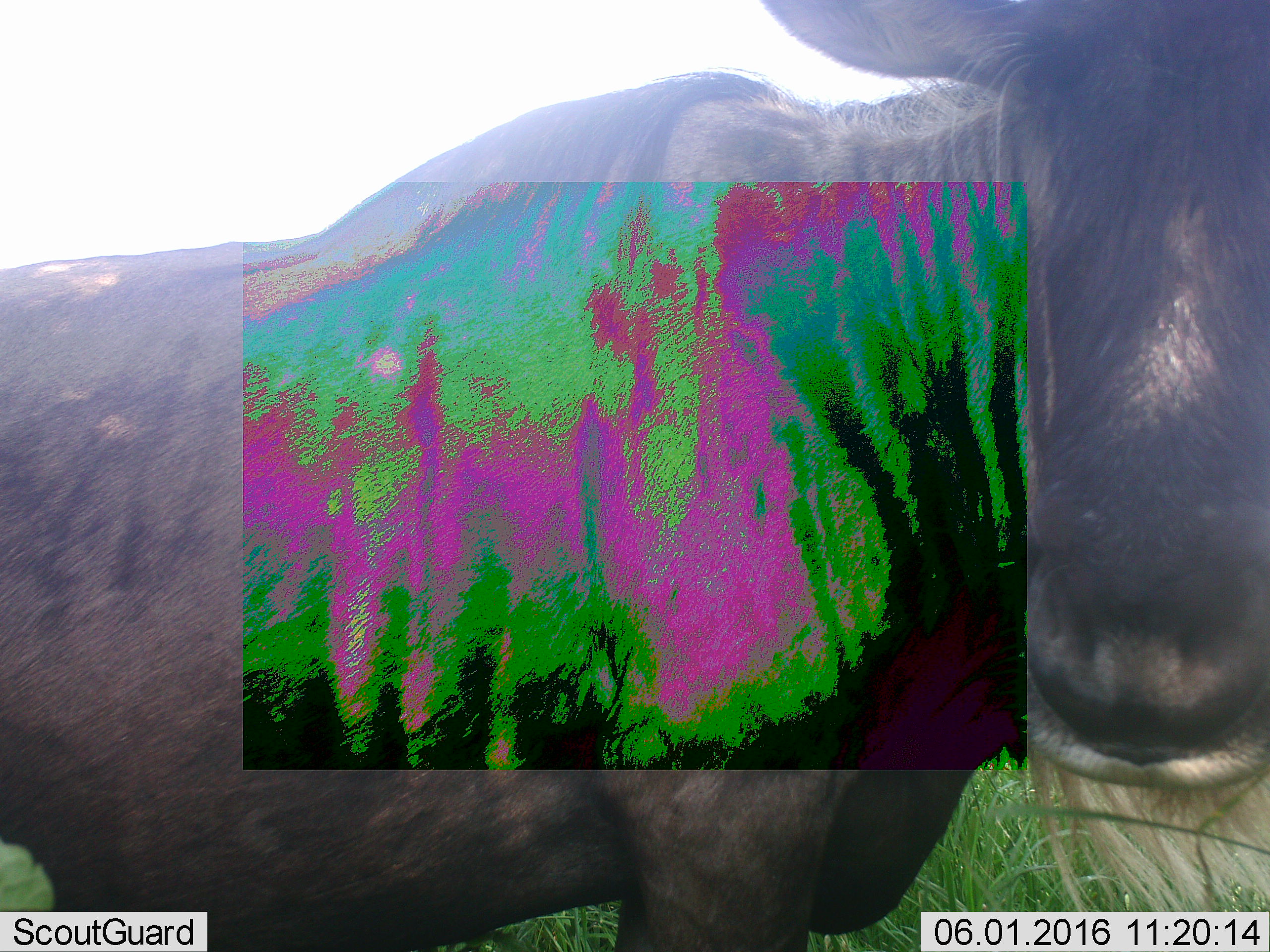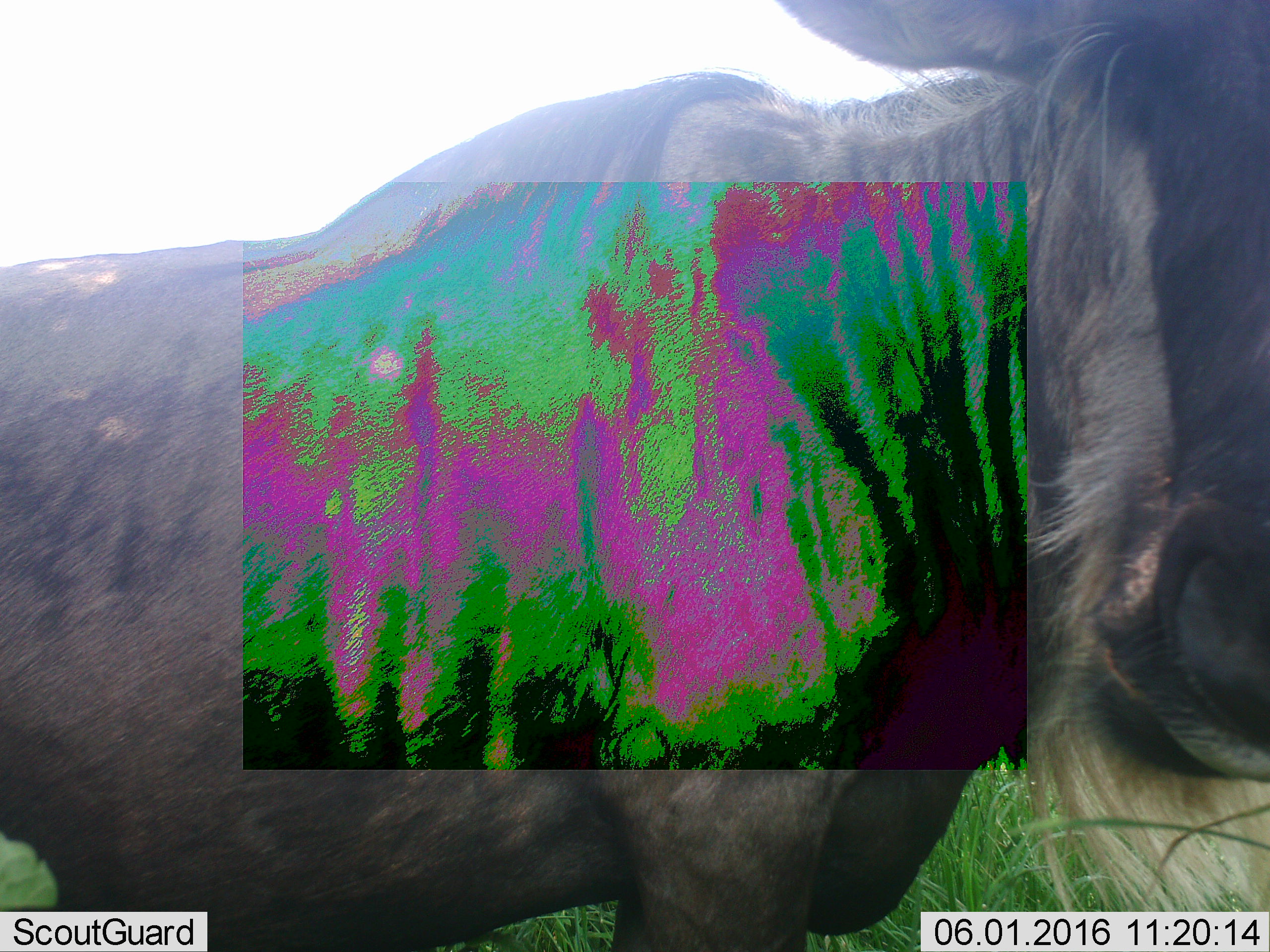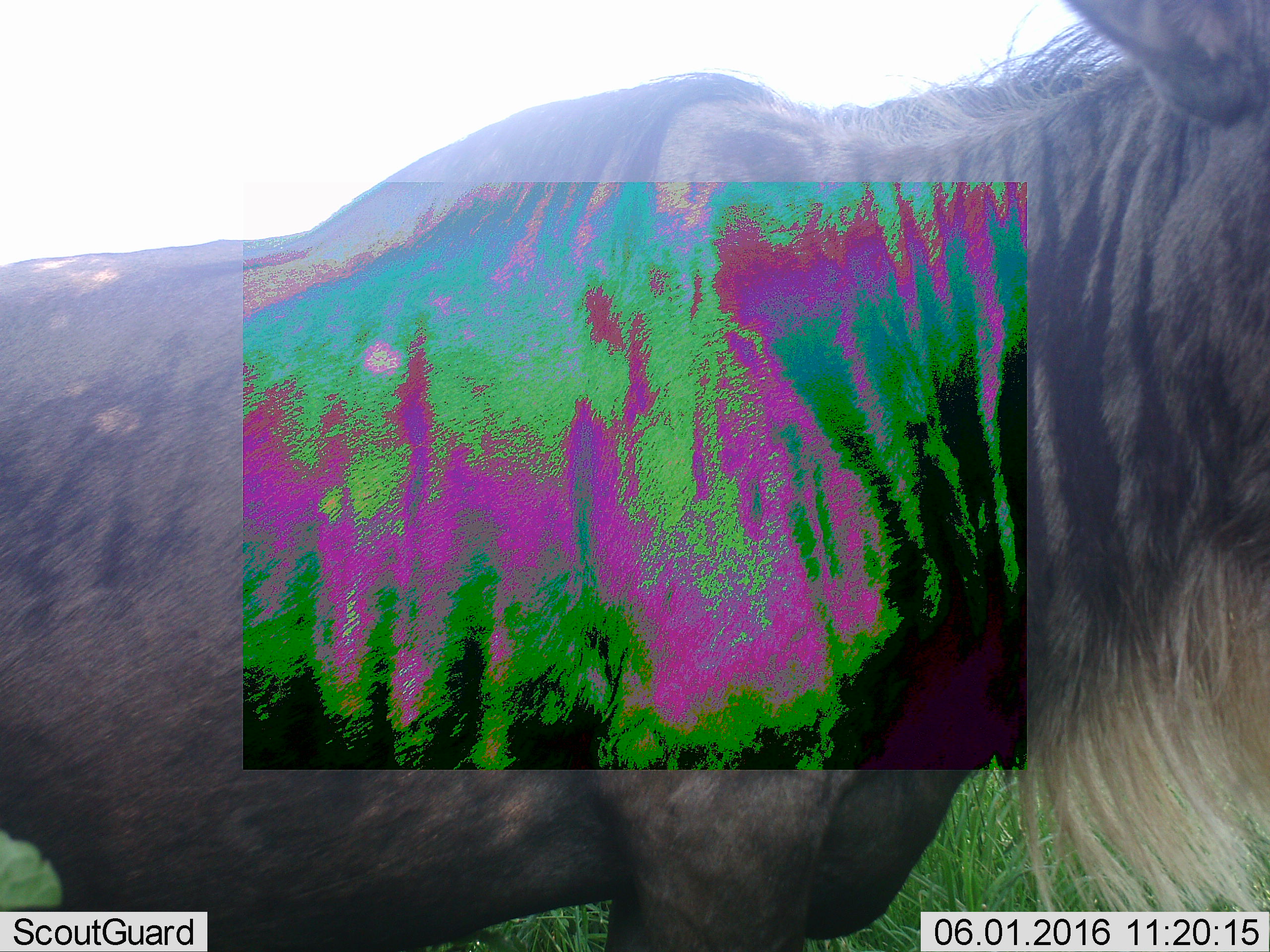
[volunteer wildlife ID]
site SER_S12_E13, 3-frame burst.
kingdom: Animalia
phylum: Chordata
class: Mammalia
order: Artiodactyla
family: Bovidae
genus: Connochaetes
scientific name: Connochaetes taurinus taurinus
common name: blue wildebeest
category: wildebeestblue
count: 1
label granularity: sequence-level